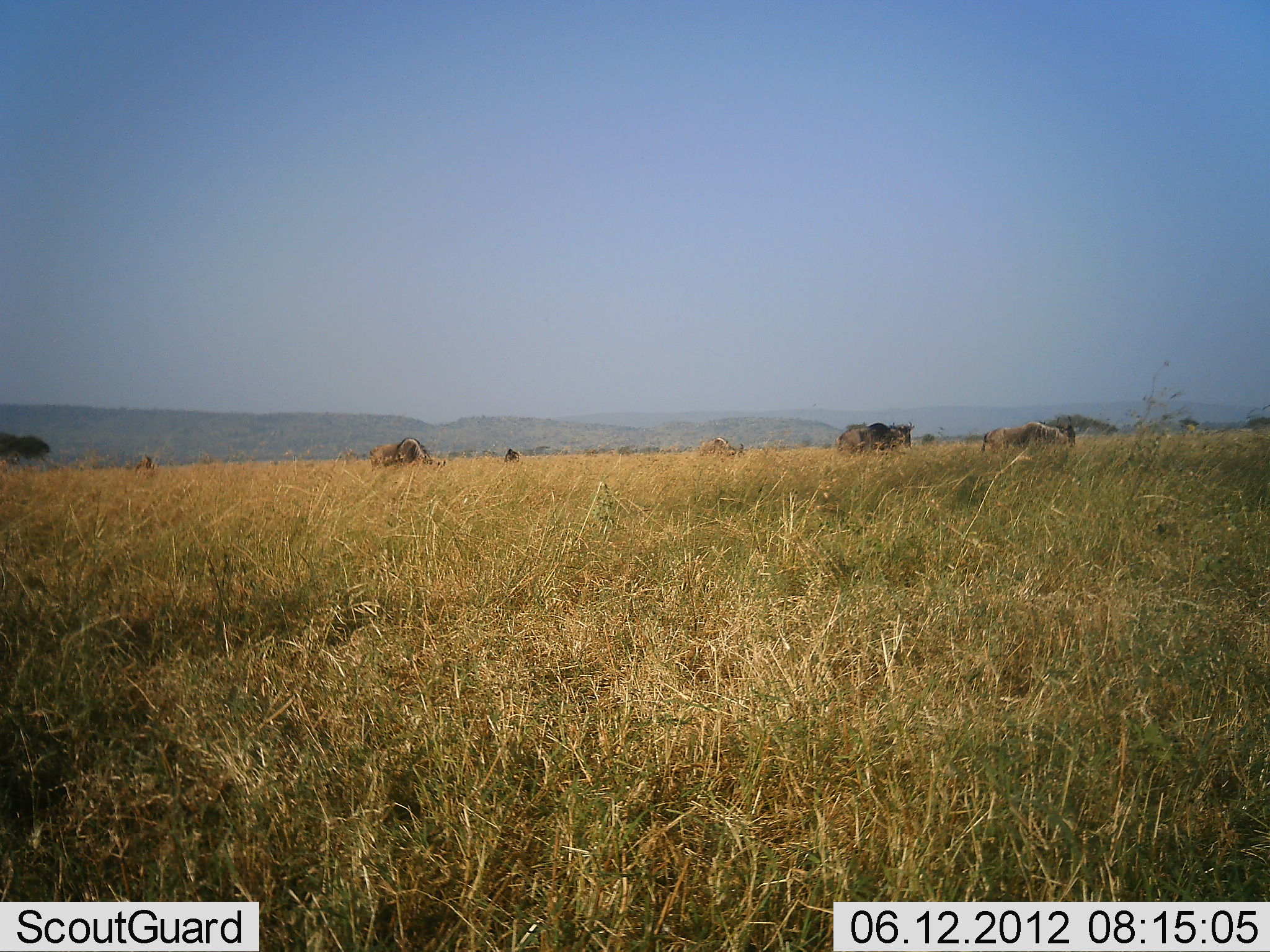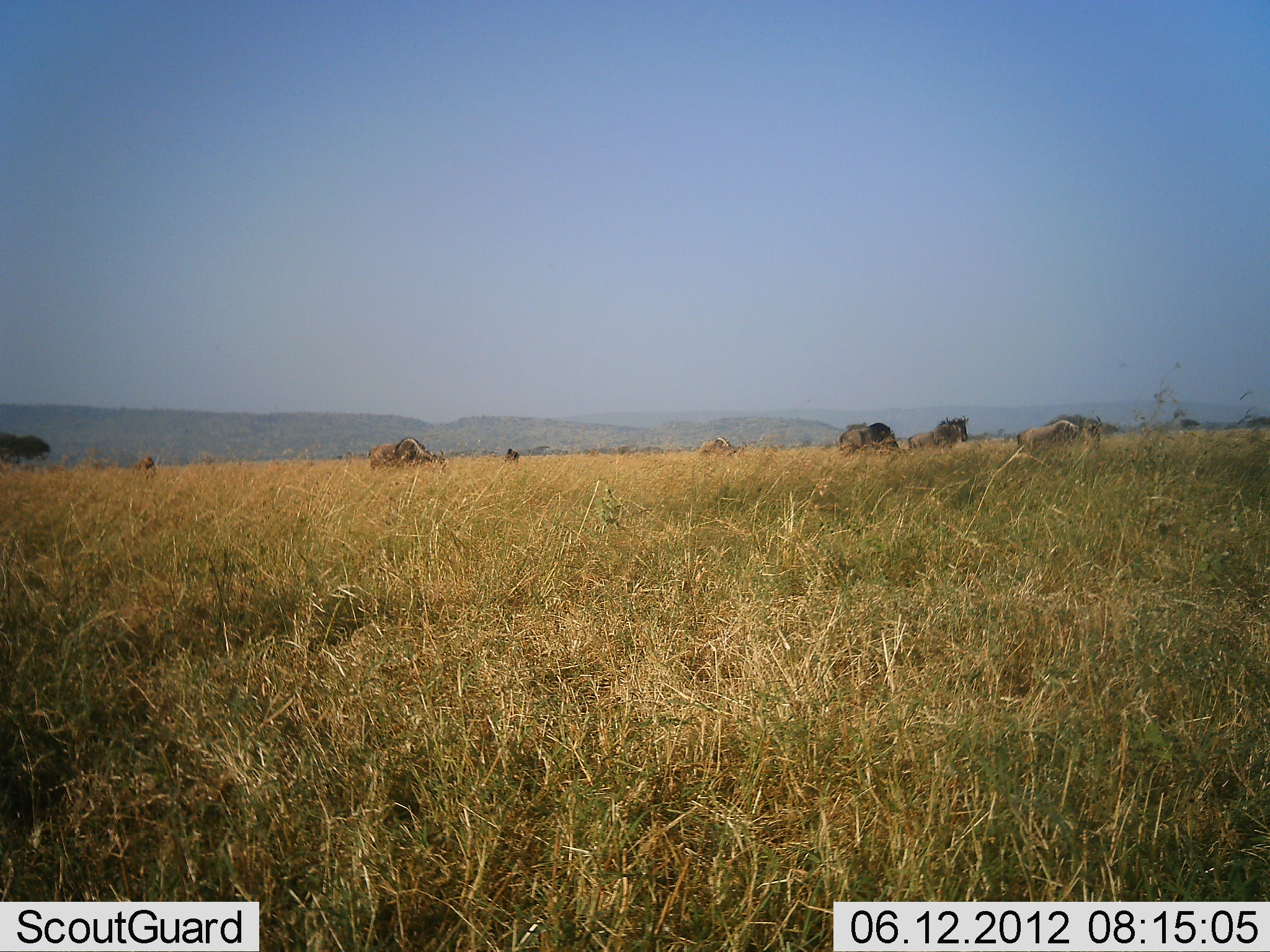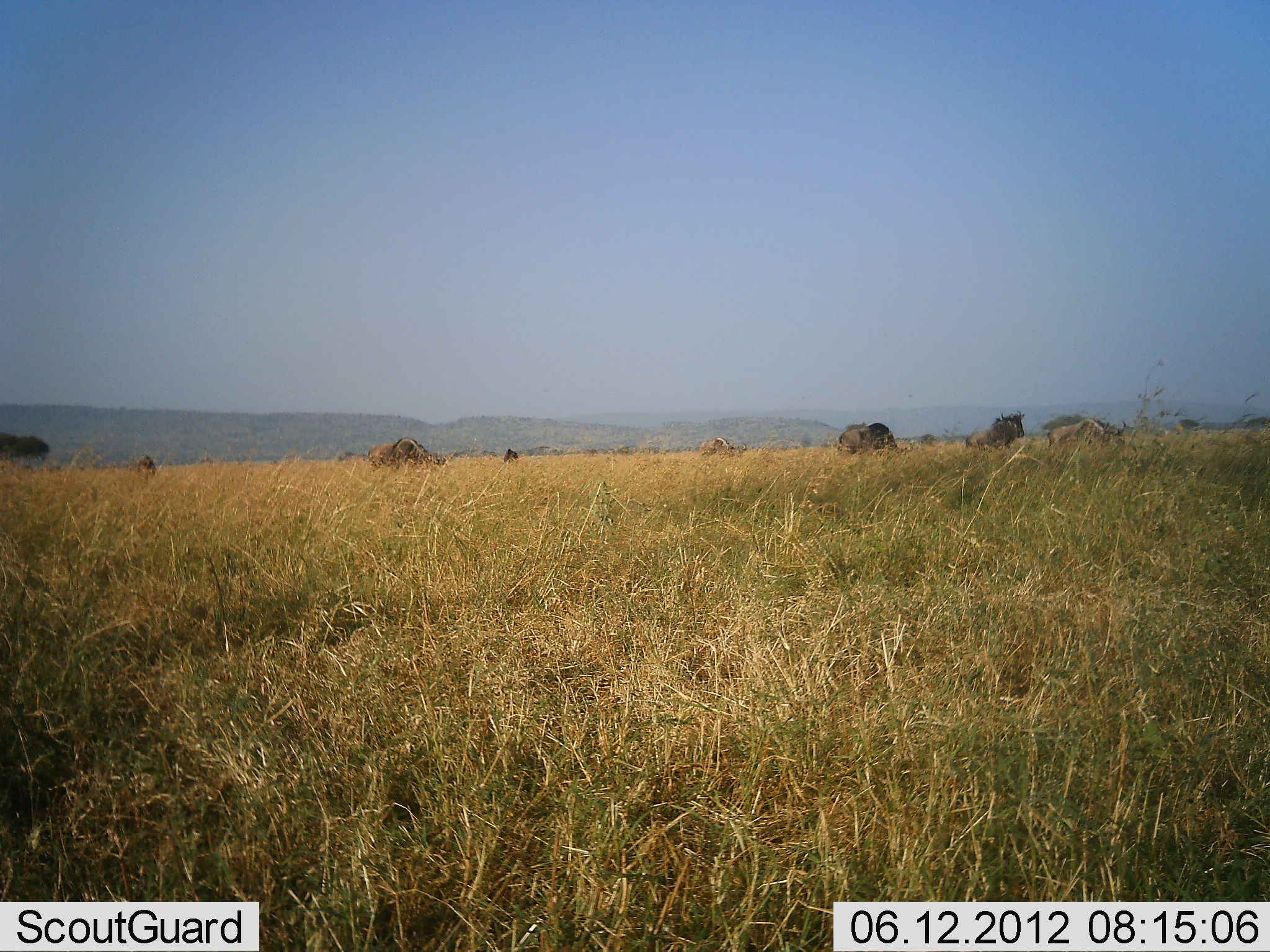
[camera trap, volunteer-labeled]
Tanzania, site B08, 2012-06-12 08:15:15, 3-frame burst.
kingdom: Animalia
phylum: Chordata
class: Mammalia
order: Artiodactyla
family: Bovidae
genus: Connochaetes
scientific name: Connochaetes taurinus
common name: blue wildebeest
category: wildebeest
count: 7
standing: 50%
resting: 0%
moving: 90%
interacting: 0%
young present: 10%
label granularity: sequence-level